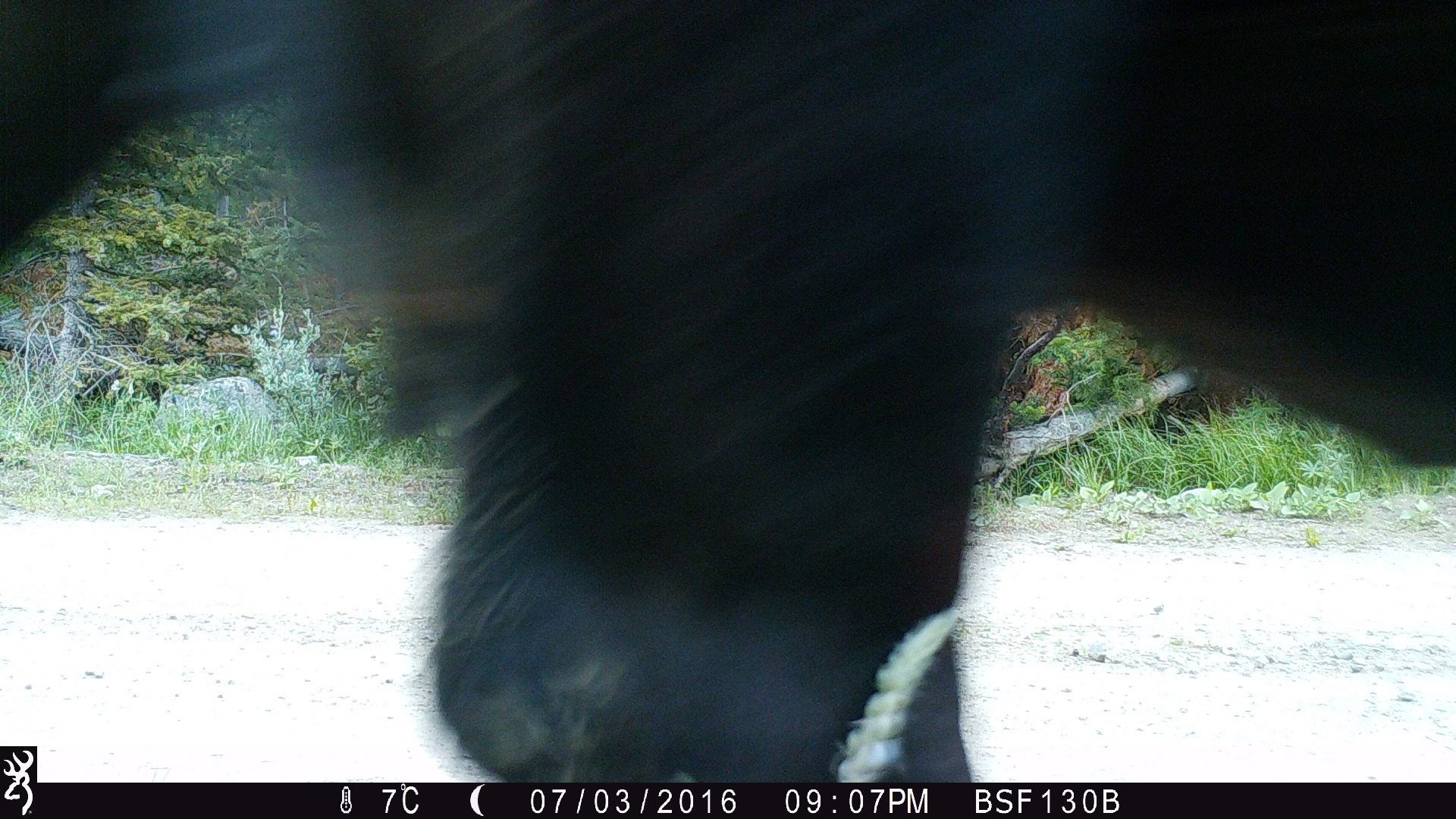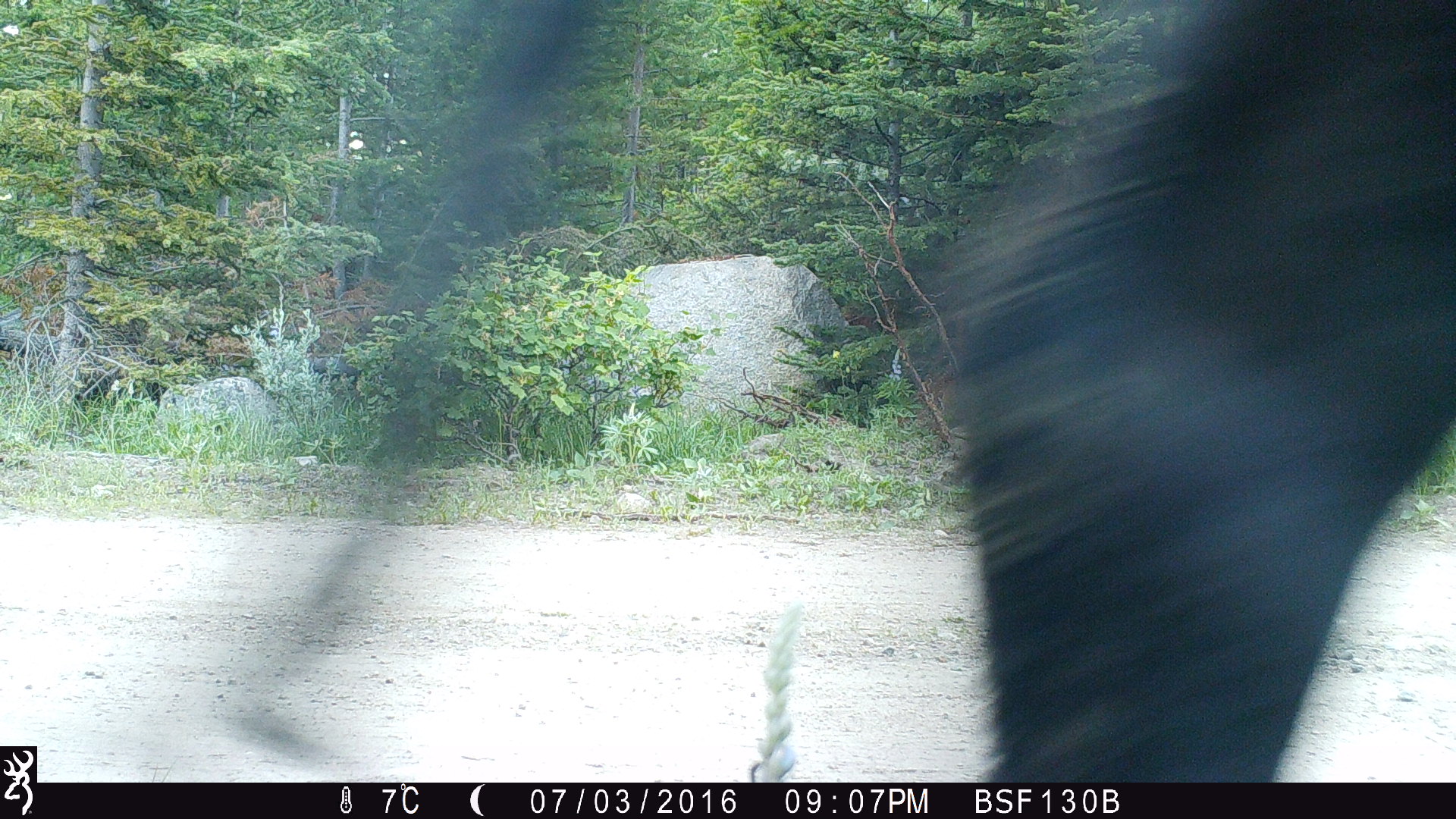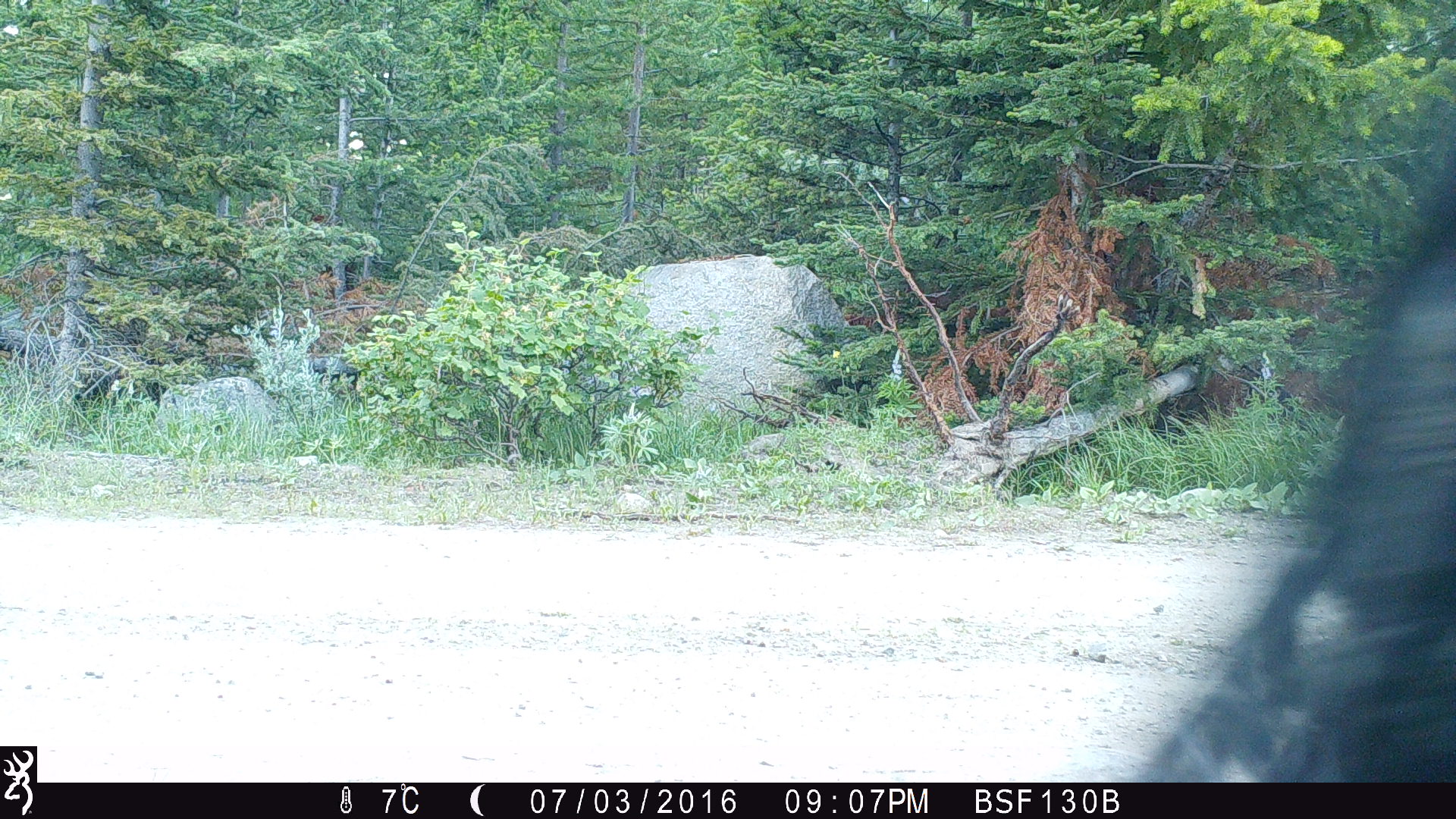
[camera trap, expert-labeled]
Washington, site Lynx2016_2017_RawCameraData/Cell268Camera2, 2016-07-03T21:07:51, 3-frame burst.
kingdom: Animalia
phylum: Chordata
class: Mammalia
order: Artiodactyla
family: Bovidae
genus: Bos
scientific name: Bos taurus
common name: domestic cattle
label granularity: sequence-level